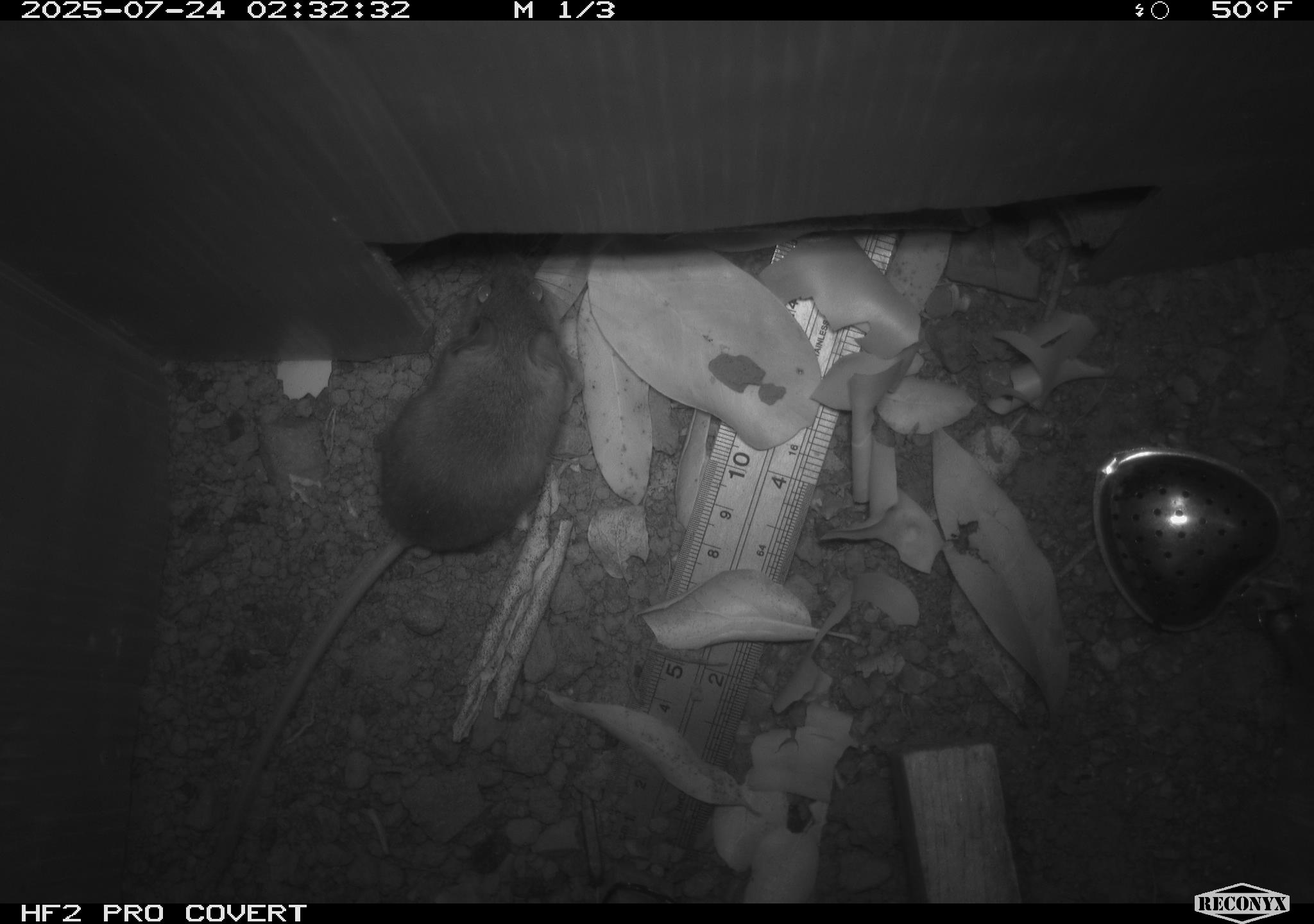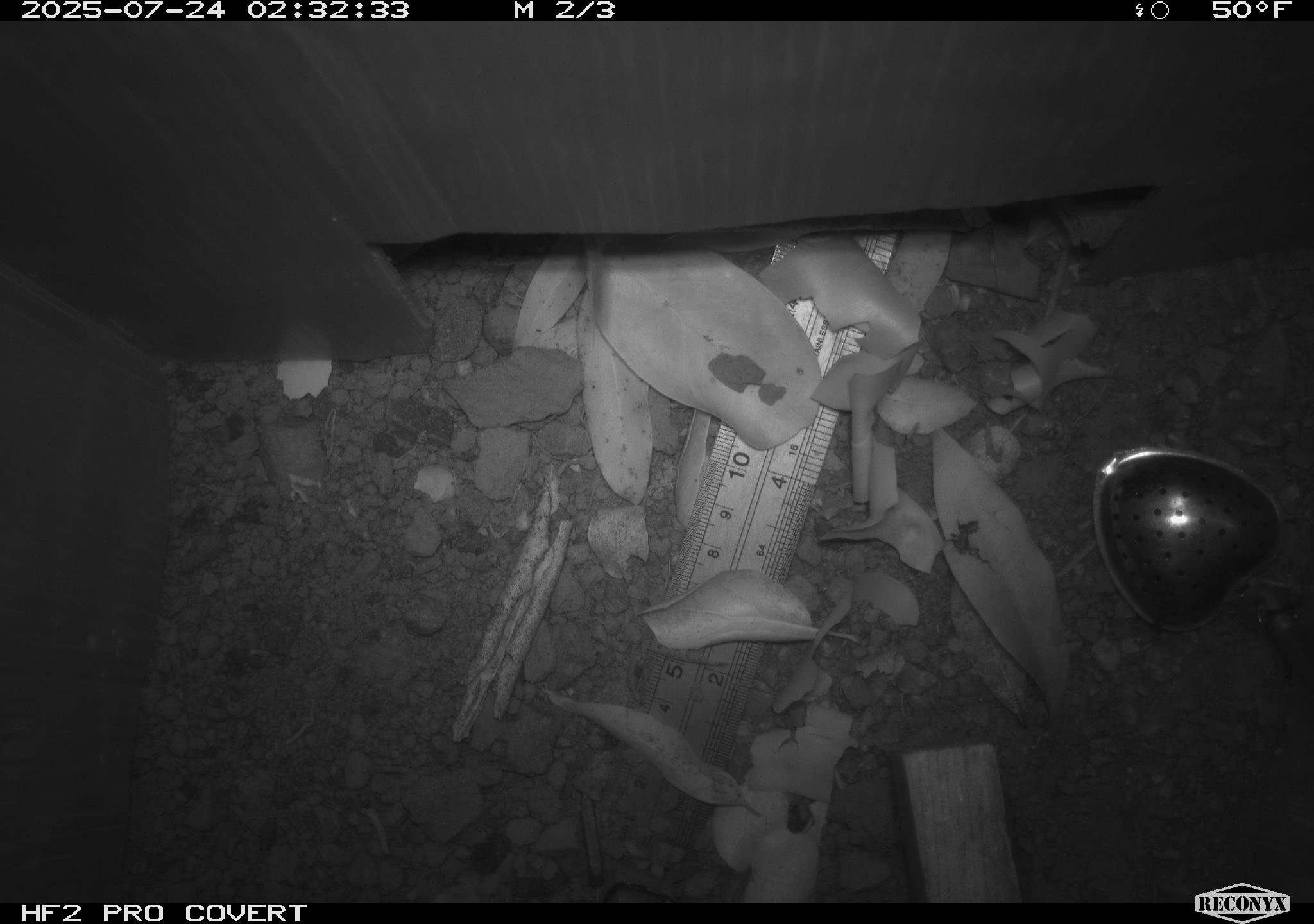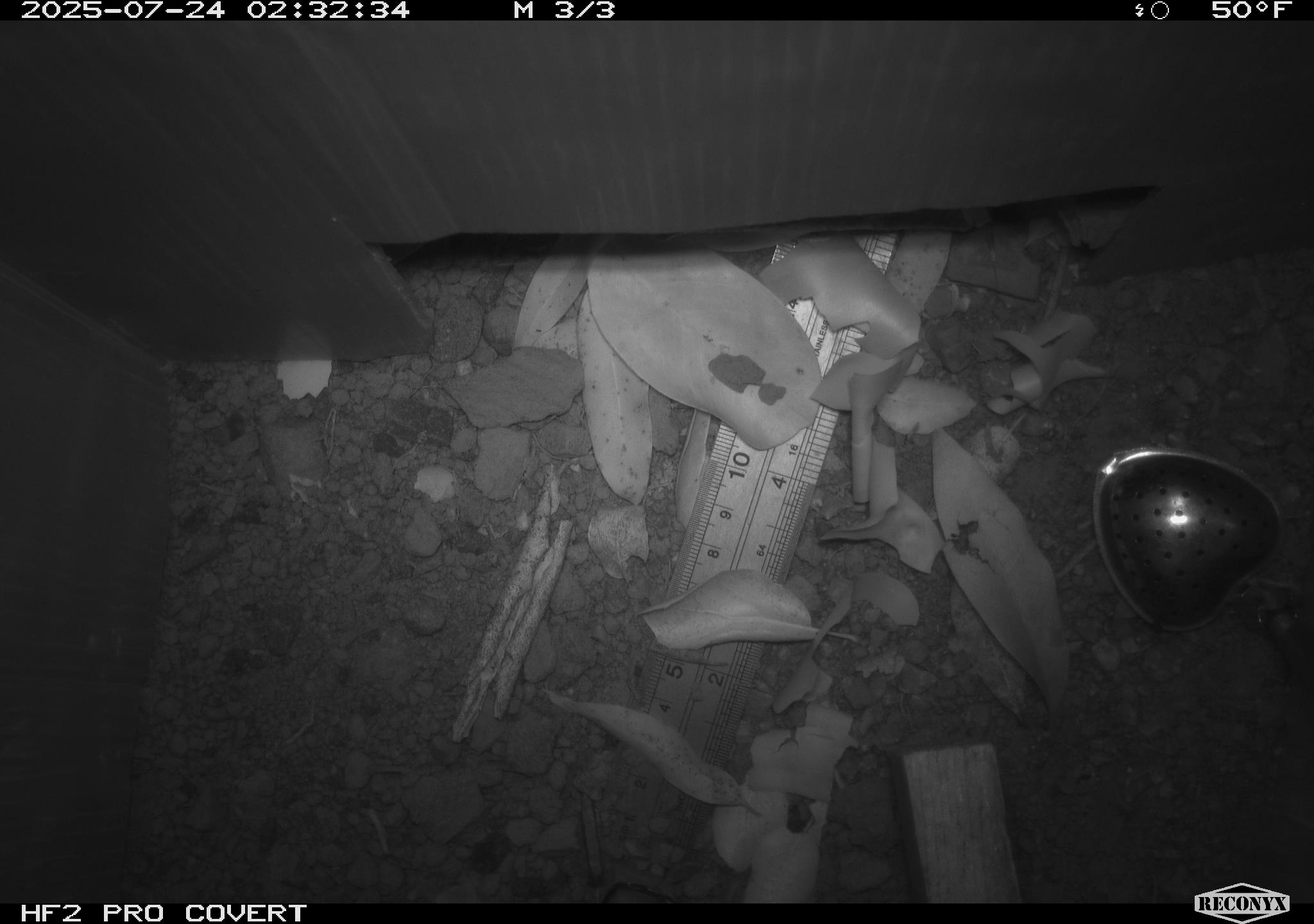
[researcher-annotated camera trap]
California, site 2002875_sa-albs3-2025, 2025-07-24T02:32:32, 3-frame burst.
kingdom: Animalia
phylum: Chordata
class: Mammalia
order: Rodentia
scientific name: Rodentia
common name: mouse species